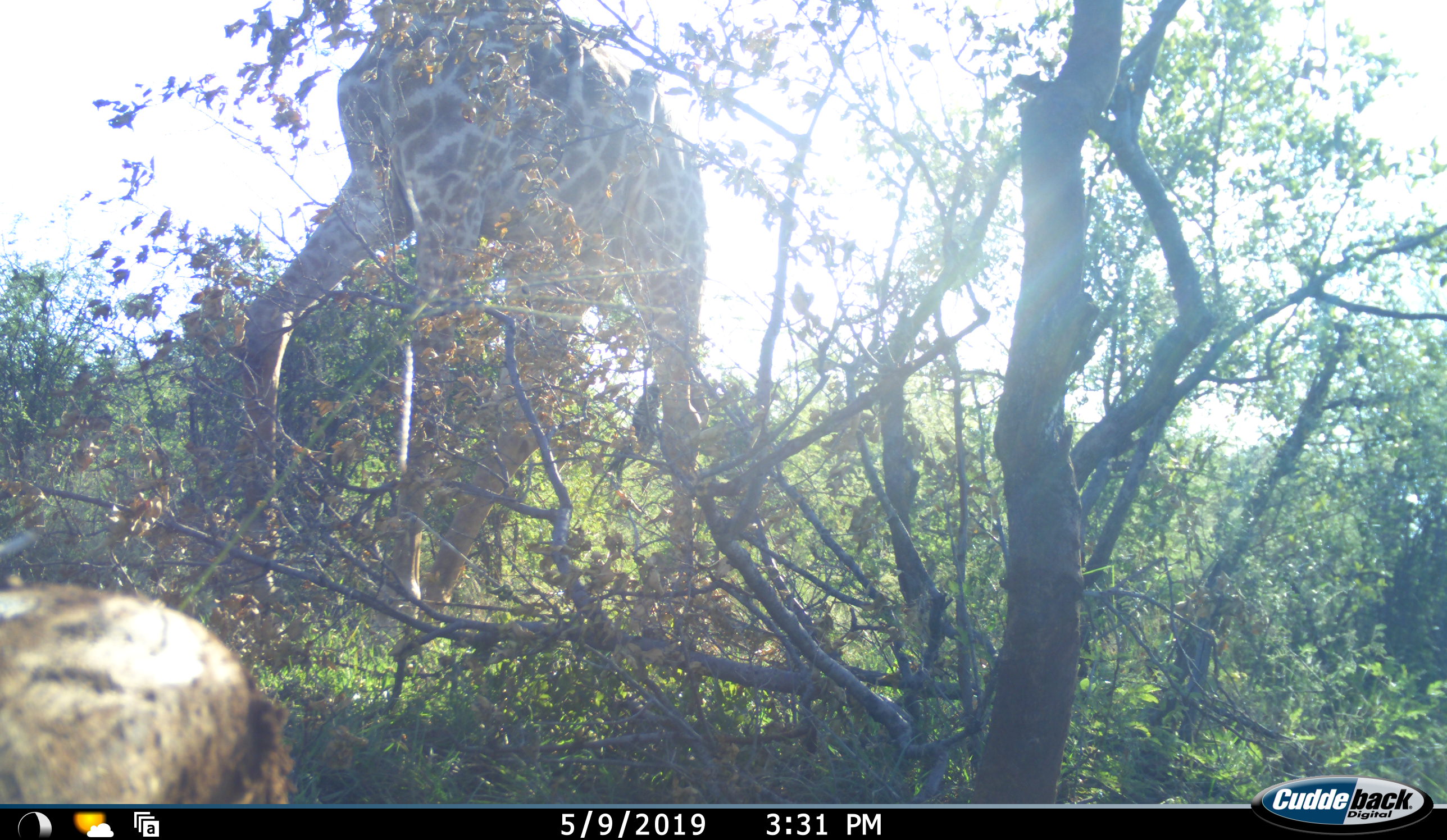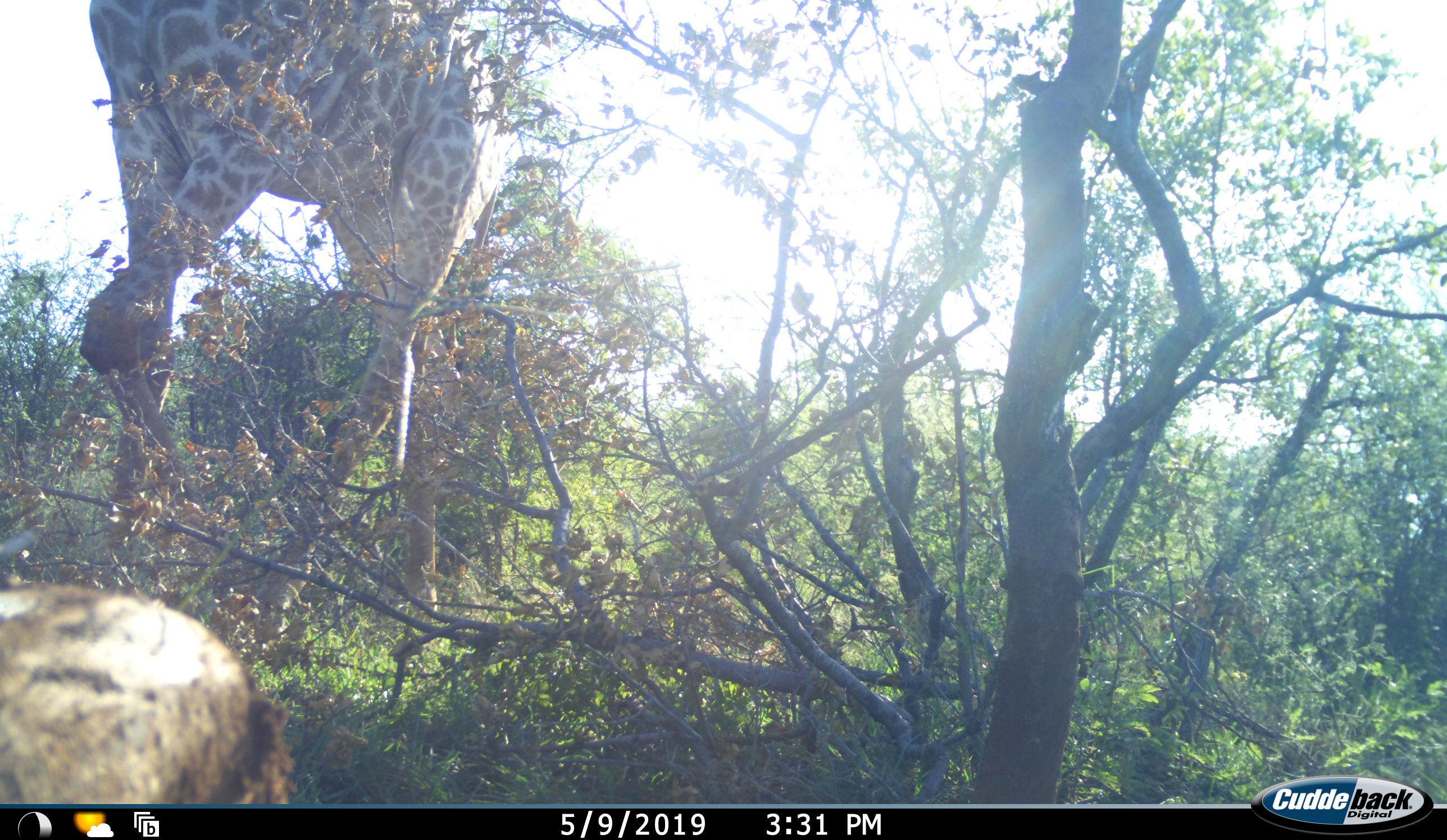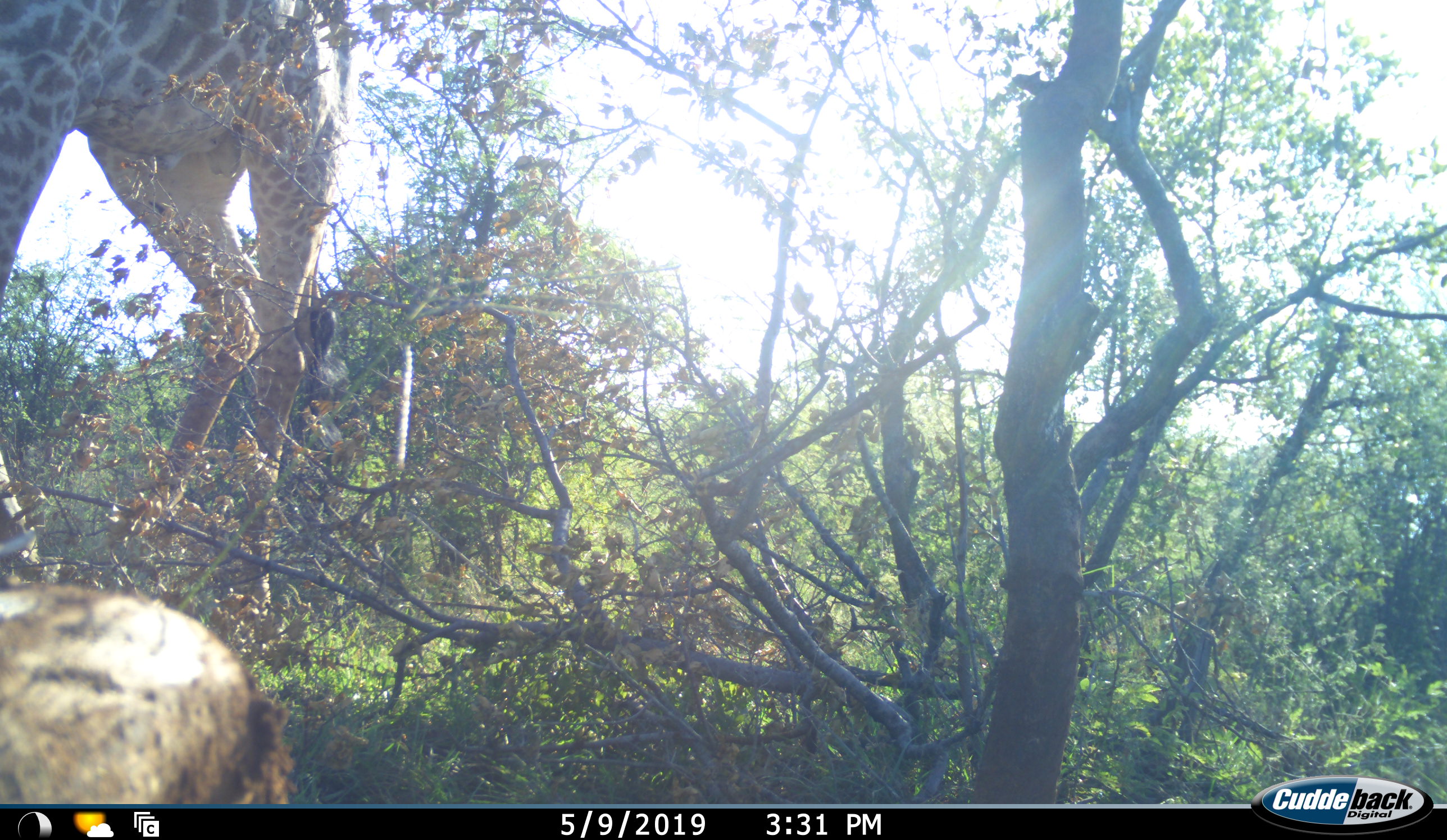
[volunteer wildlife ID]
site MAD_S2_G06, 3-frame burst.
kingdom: Animalia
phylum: Chordata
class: Mammalia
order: Artiodactyla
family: Giraffidae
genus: Giraffa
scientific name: Giraffa camelopardalis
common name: giraffe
Giraffe (Giraffa camelopardalis), count 1. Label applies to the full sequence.